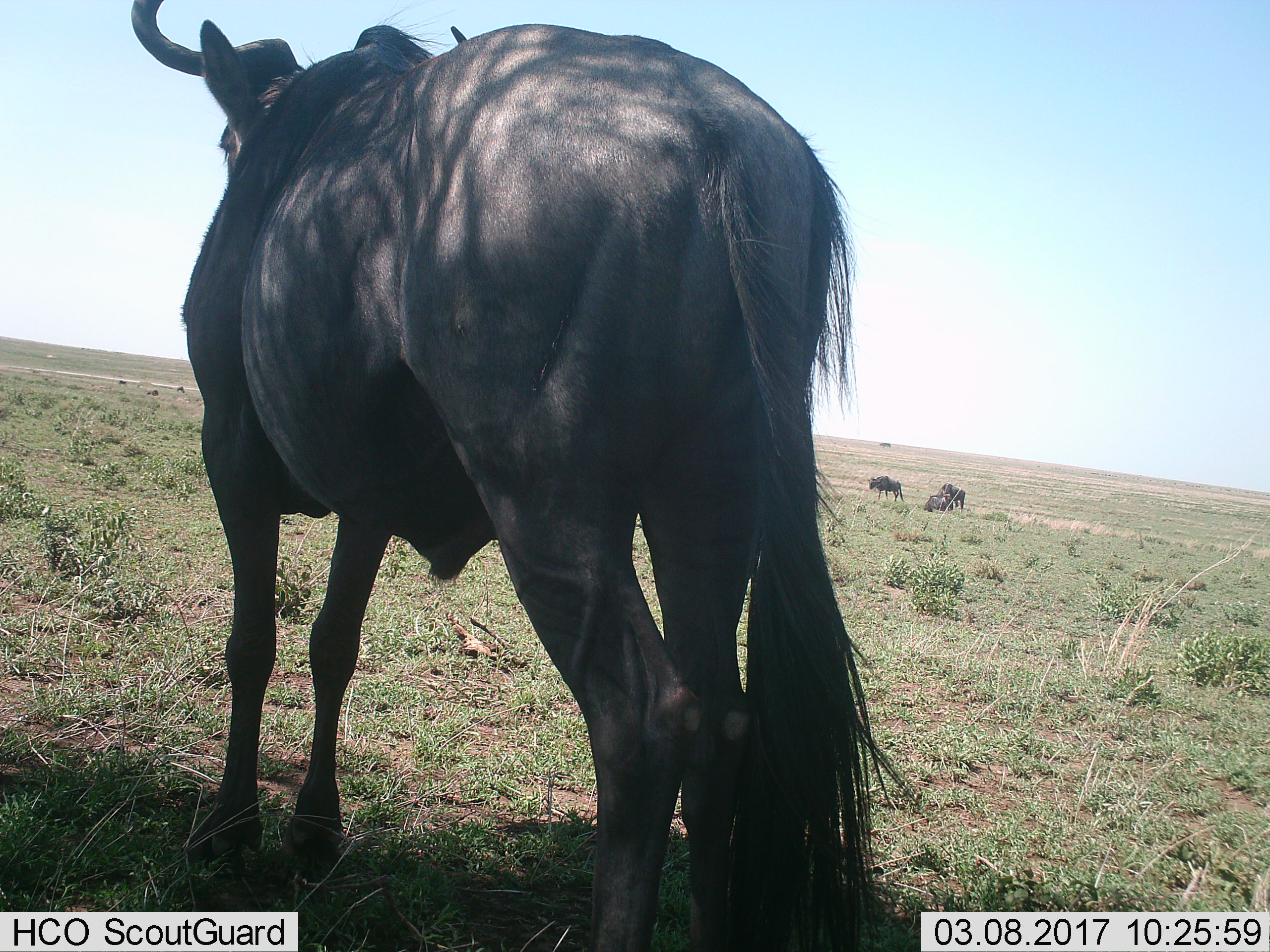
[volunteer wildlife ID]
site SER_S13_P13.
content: unidentified animal